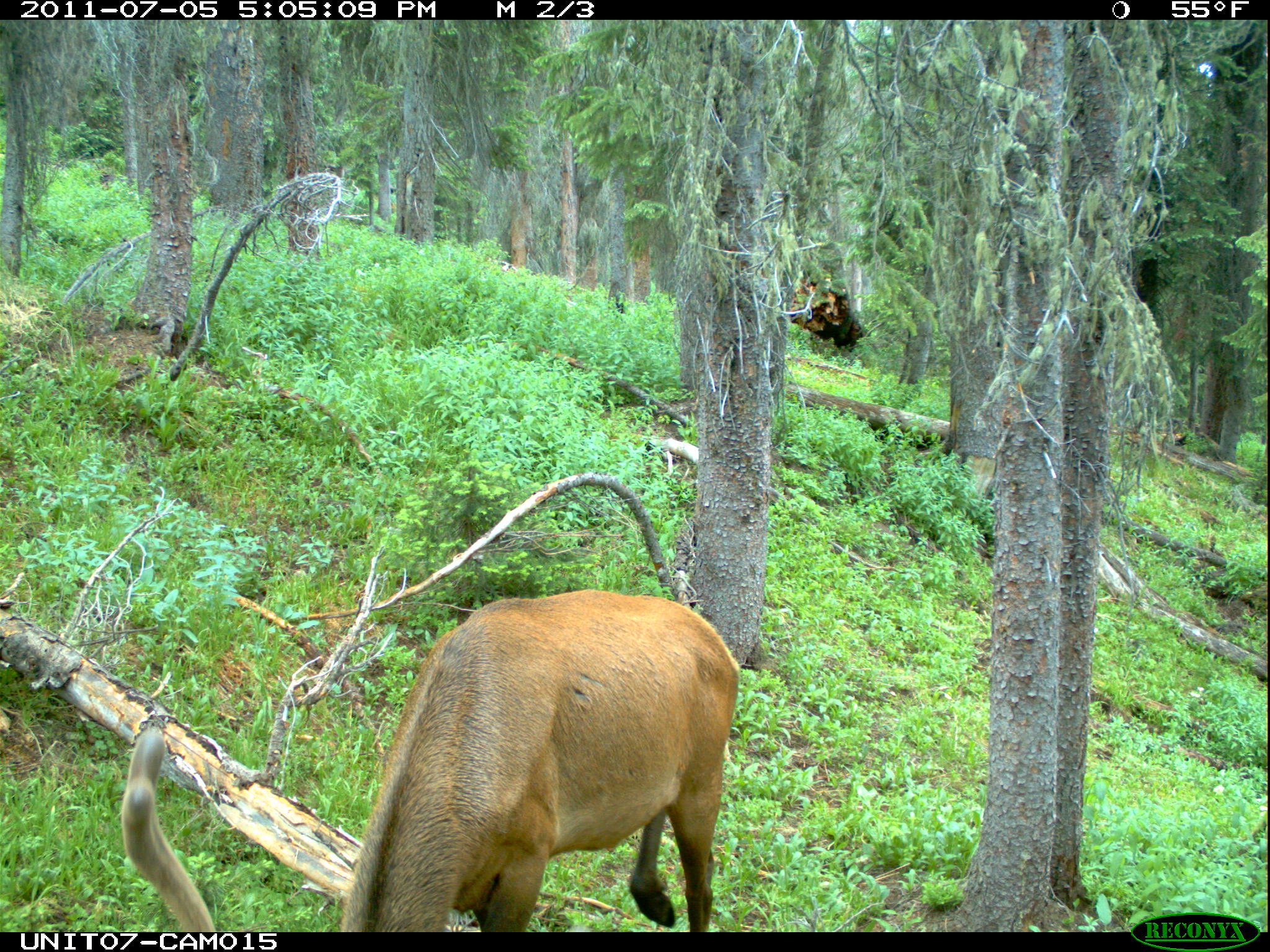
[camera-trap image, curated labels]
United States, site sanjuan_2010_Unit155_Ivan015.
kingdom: Animalia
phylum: Chordata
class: Mammalia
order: Artiodactyla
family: Cervidae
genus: Cervus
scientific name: Cervus elaphus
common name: red deer